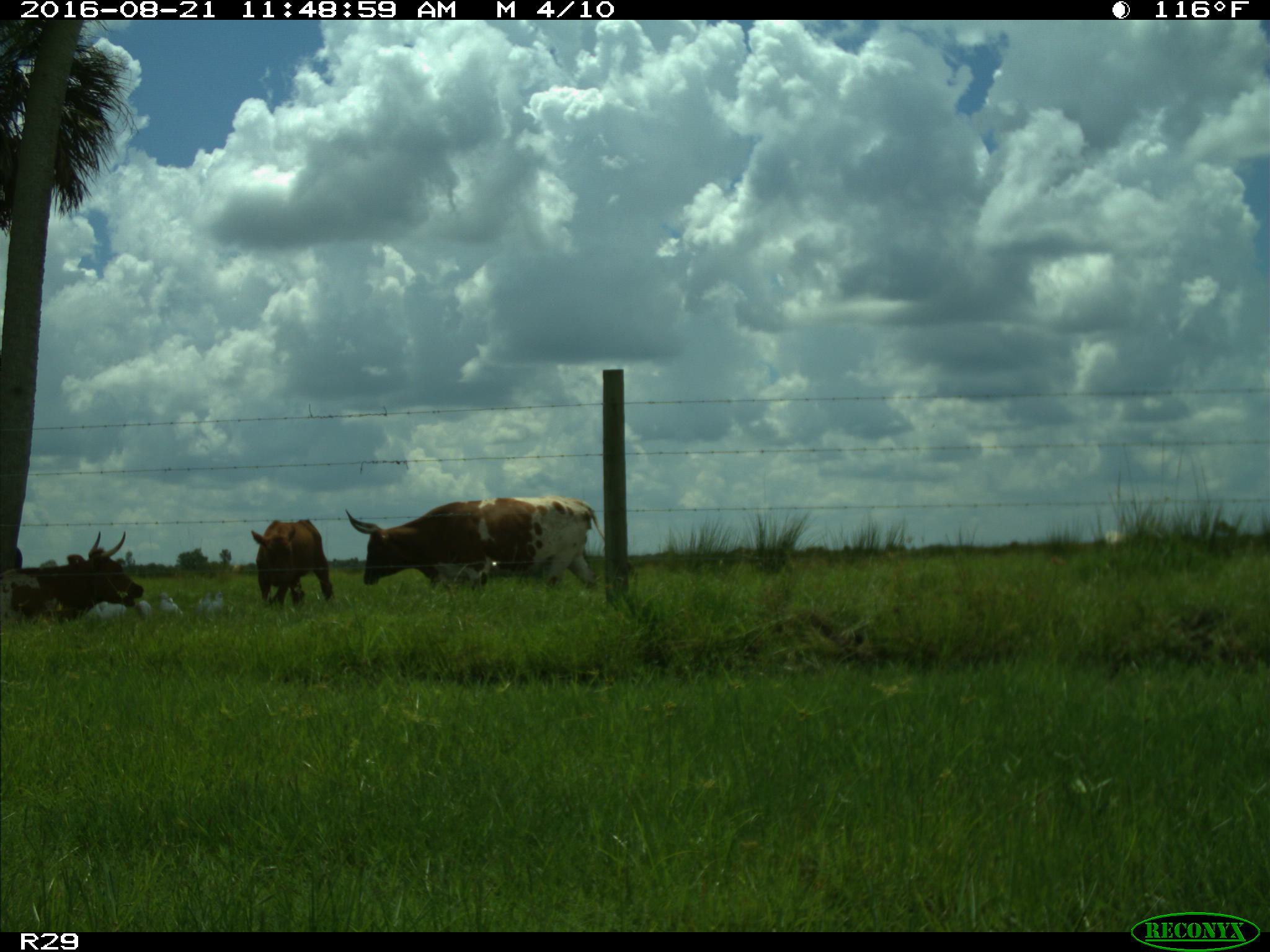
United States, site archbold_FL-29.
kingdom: Animalia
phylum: Chordata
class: Mammalia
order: Artiodactyla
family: Bovidae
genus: Bos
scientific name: Bos taurus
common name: domestic cow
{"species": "Bos taurus (domestic cow)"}